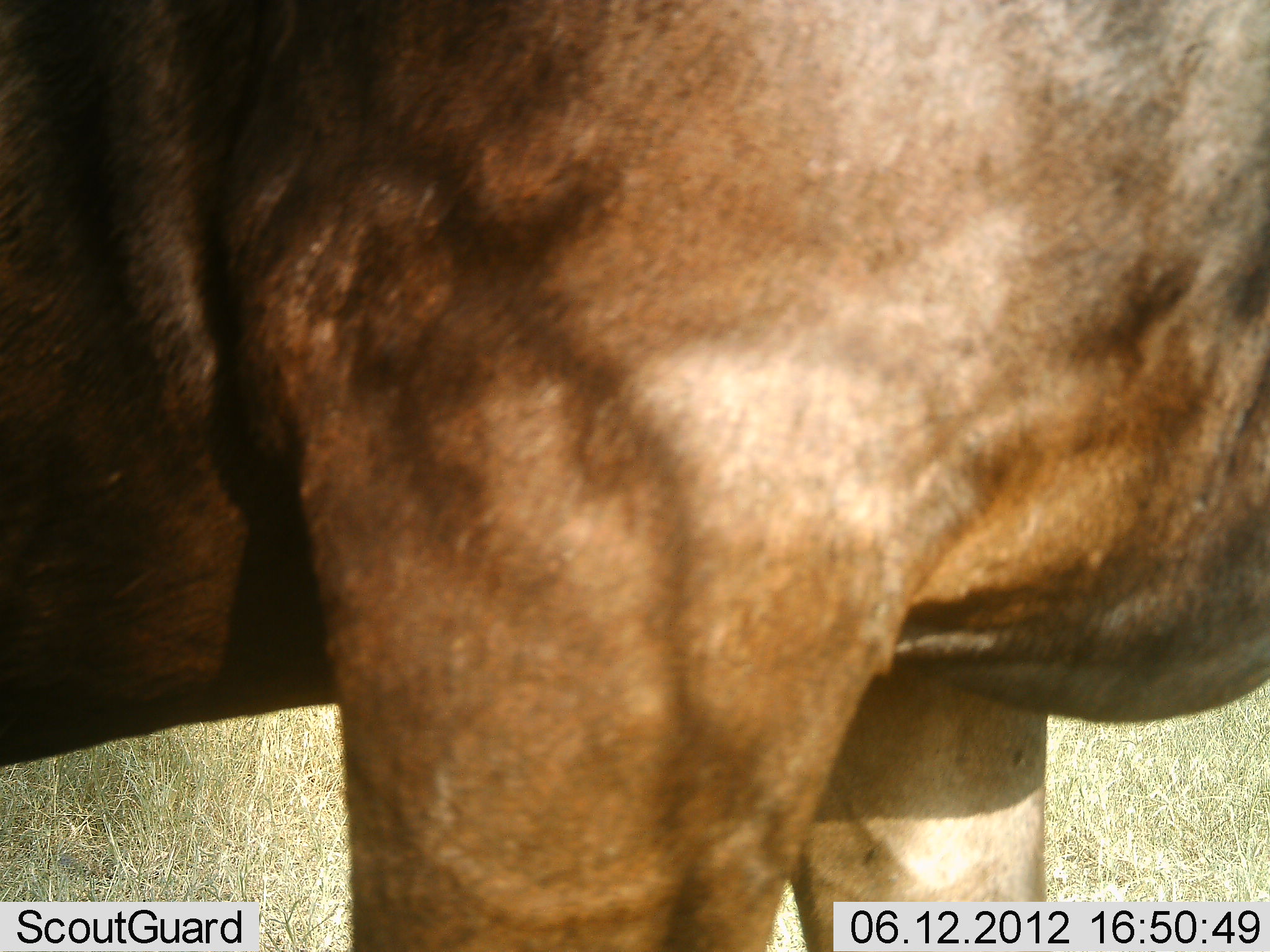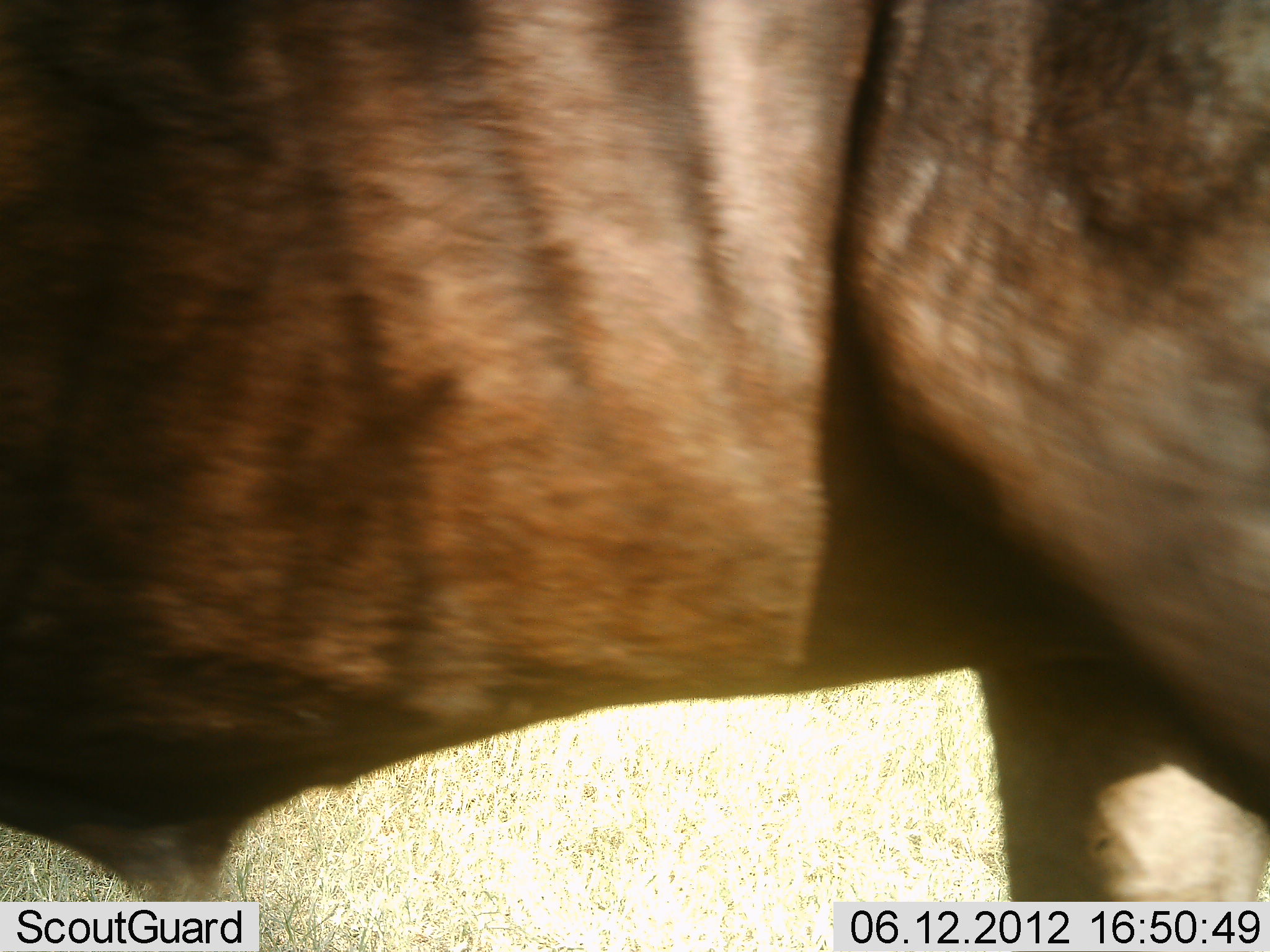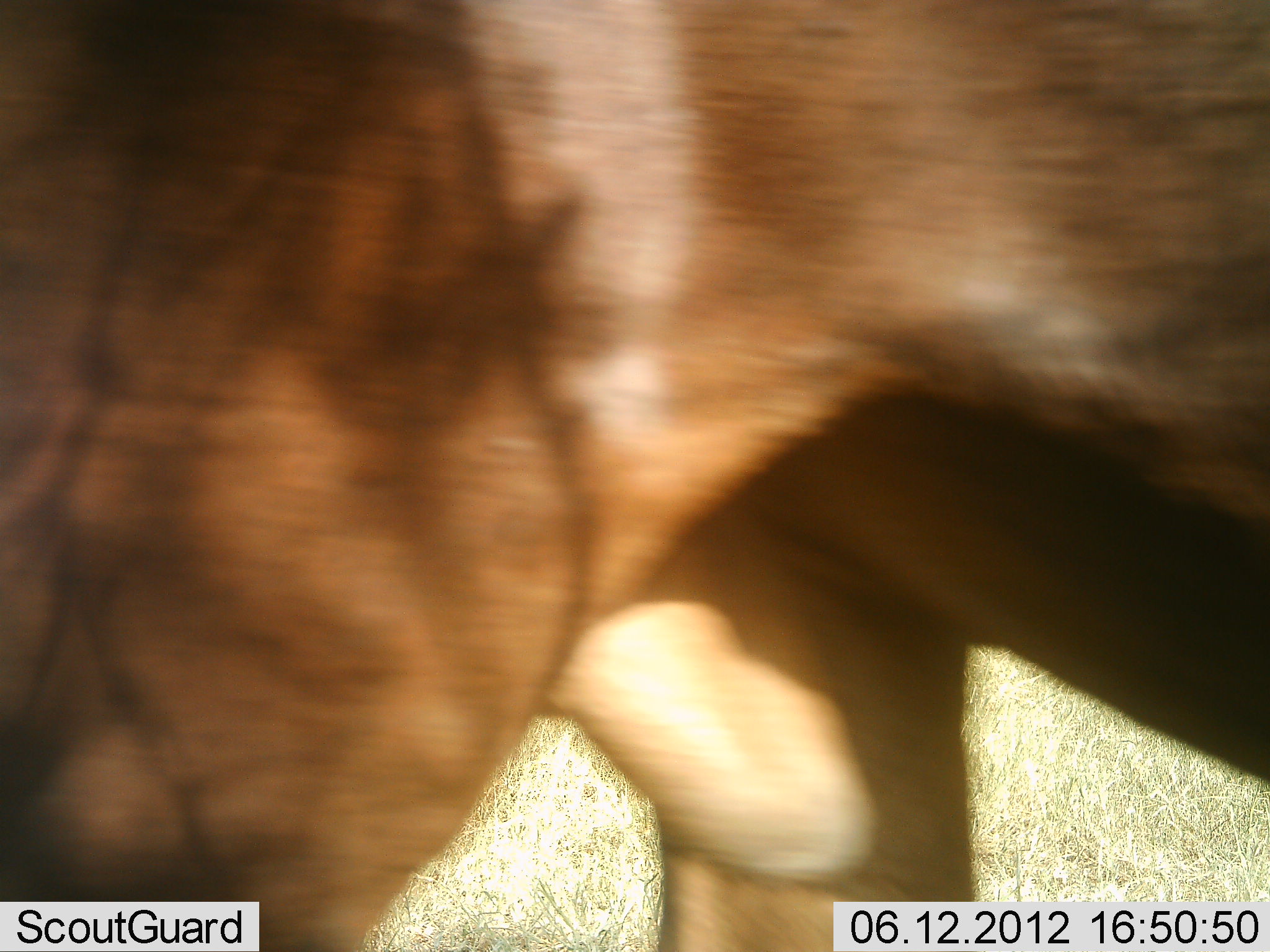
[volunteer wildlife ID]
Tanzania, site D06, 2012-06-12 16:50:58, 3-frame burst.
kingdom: Animalia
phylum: Chordata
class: Mammalia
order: Artiodactyla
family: Bovidae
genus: Connochaetes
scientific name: Connochaetes taurinus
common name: blue wildebeest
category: wildebeest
Wildebeest (blue wildebeest) (Connochaetes taurinus), count 1. Behavior (volunteer vote fractions): standing 40%, resting 0%, moving 60%, interacting 0%. Young present (vote fraction): 0%. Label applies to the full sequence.